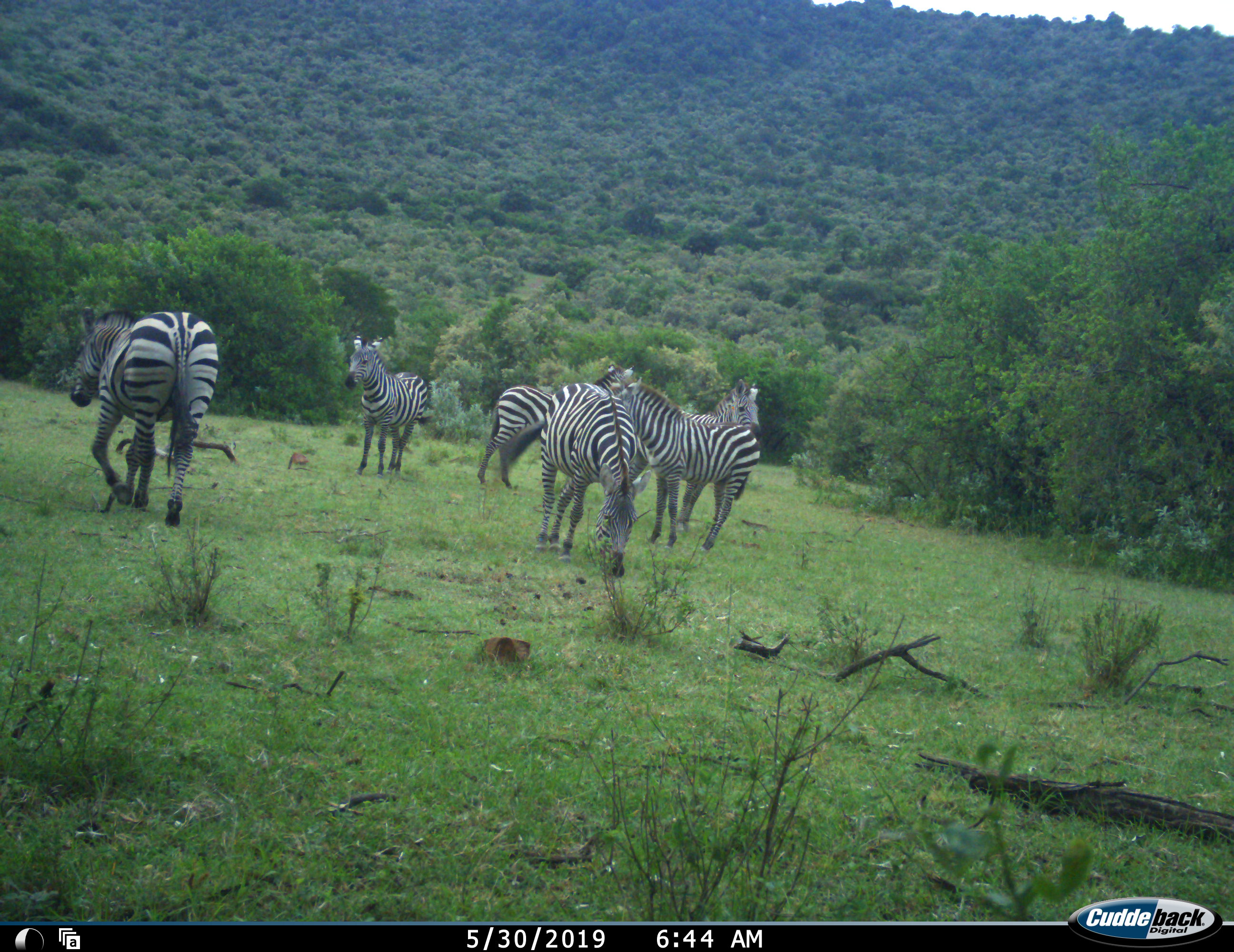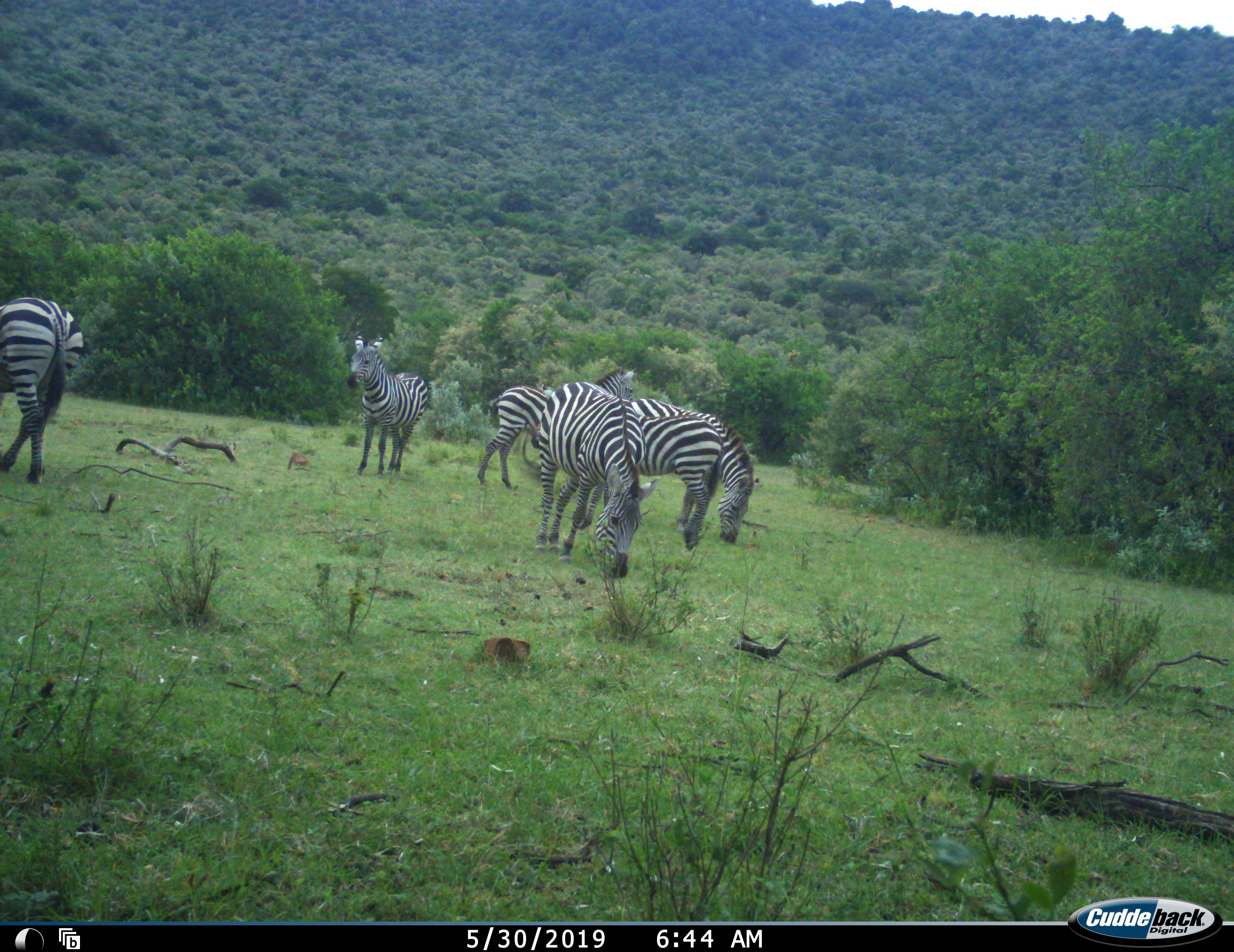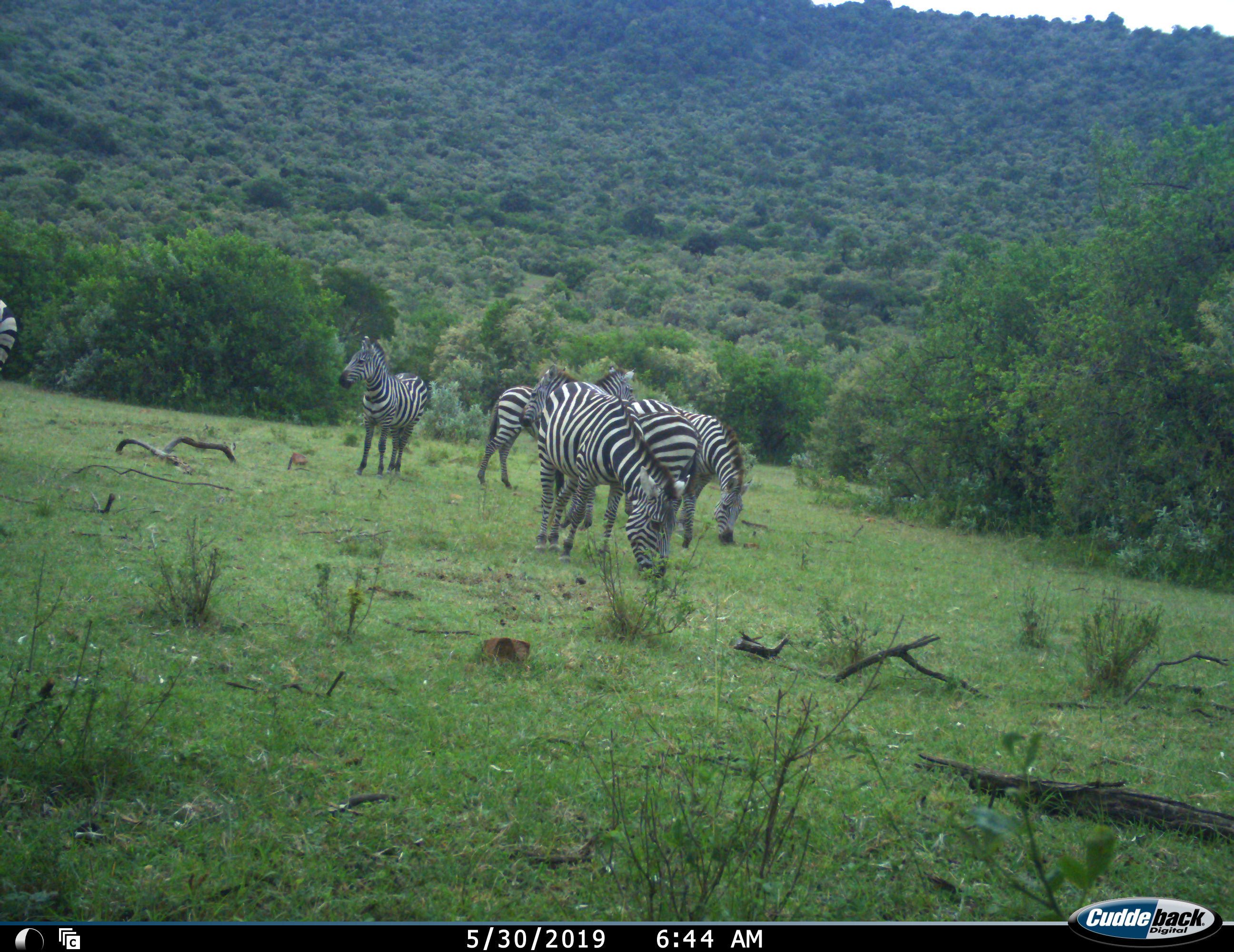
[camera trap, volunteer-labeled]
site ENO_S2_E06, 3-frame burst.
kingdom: Animalia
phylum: Chordata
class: Mammalia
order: Perissodactyla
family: Equidae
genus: Equus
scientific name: Equus quagga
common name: plains zebra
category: zebraplains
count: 6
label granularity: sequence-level